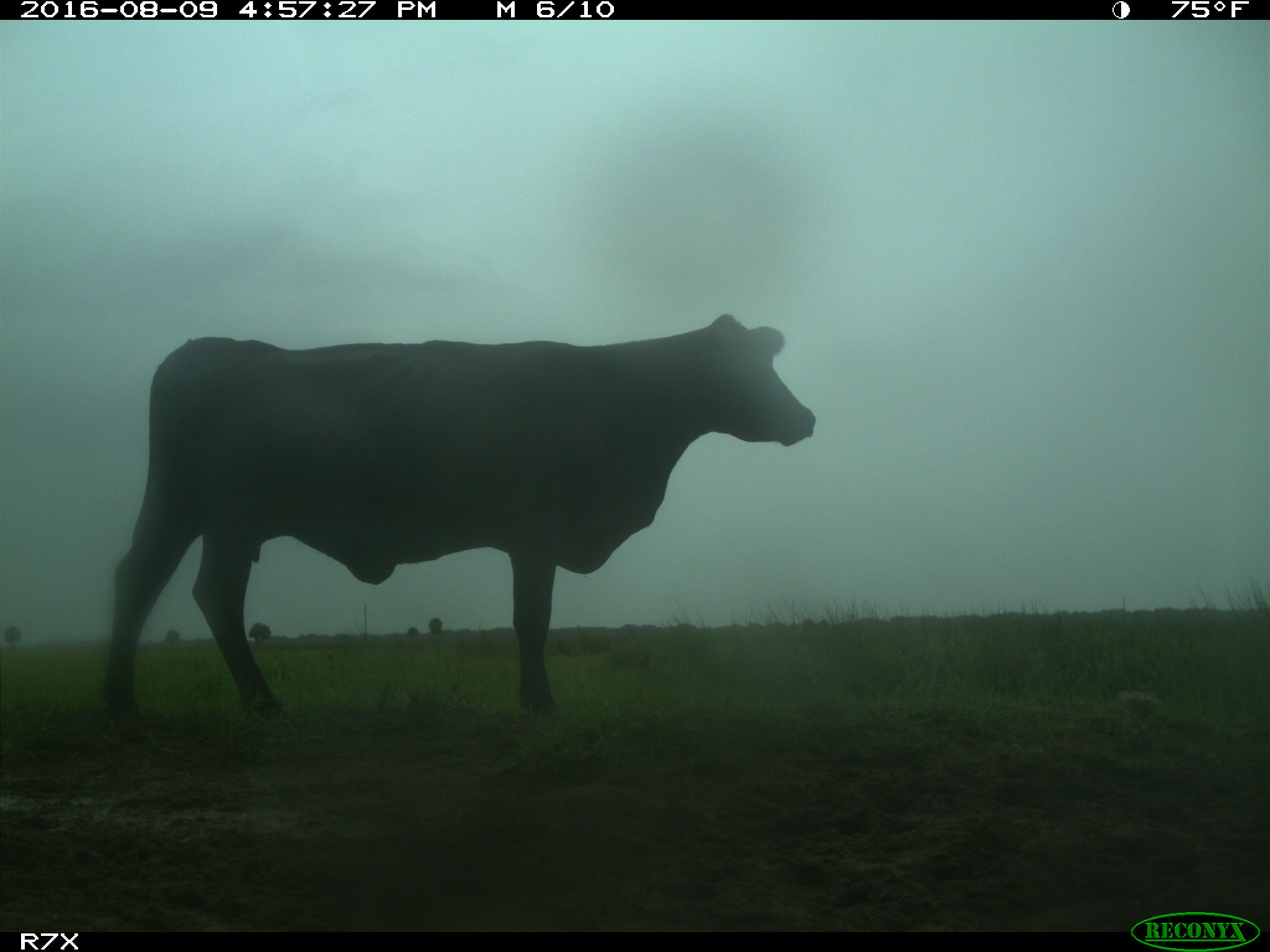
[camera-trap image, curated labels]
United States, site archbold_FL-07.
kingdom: Animalia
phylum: Chordata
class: Mammalia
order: Artiodactyla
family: Bovidae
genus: Bos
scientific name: Bos taurus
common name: domestic cow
Bos taurus (domestic cow).